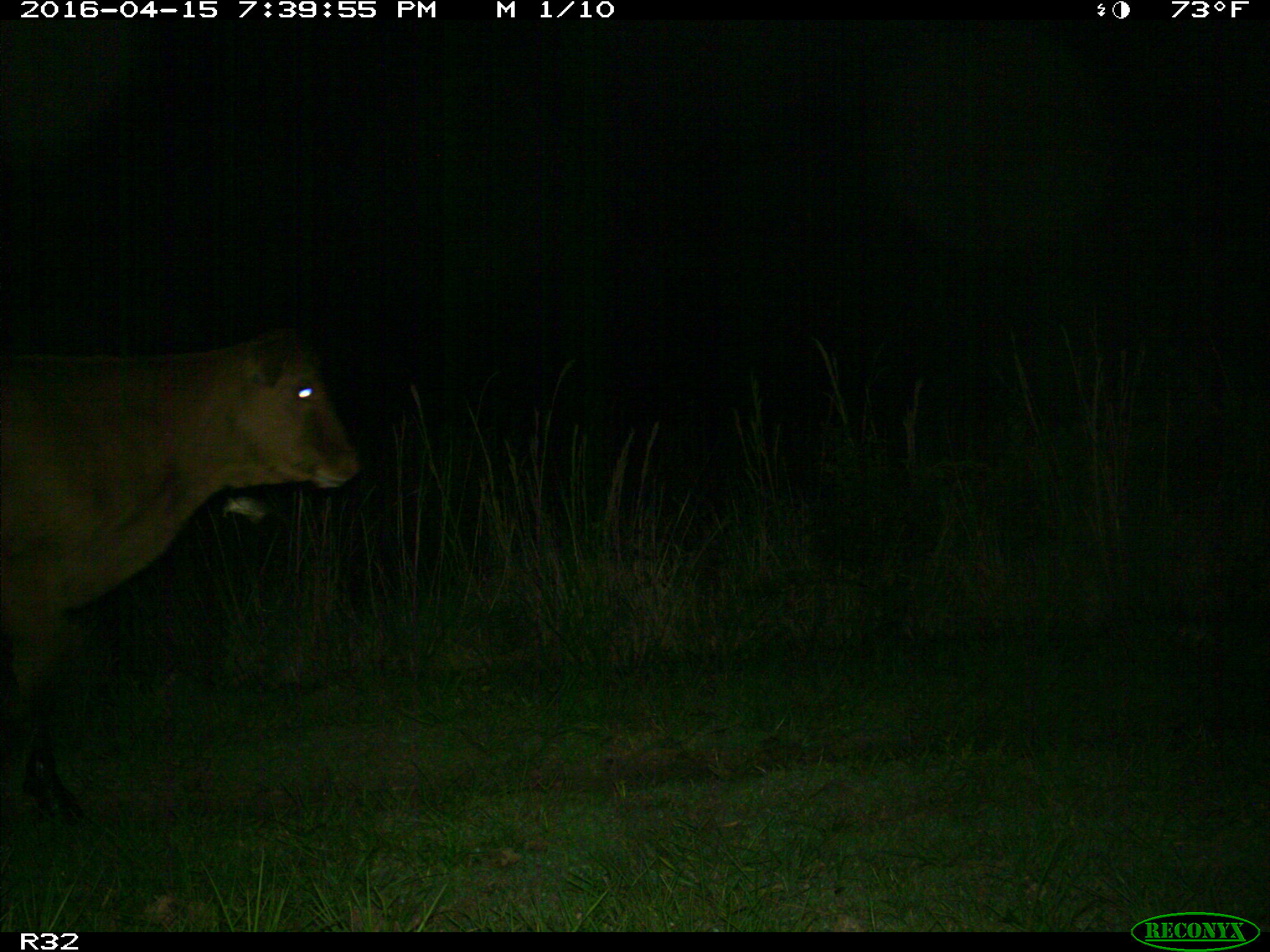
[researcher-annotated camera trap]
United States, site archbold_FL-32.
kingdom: Animalia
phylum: Chordata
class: Mammalia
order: Artiodactyla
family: Bovidae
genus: Bos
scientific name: Bos taurus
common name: domestic cow